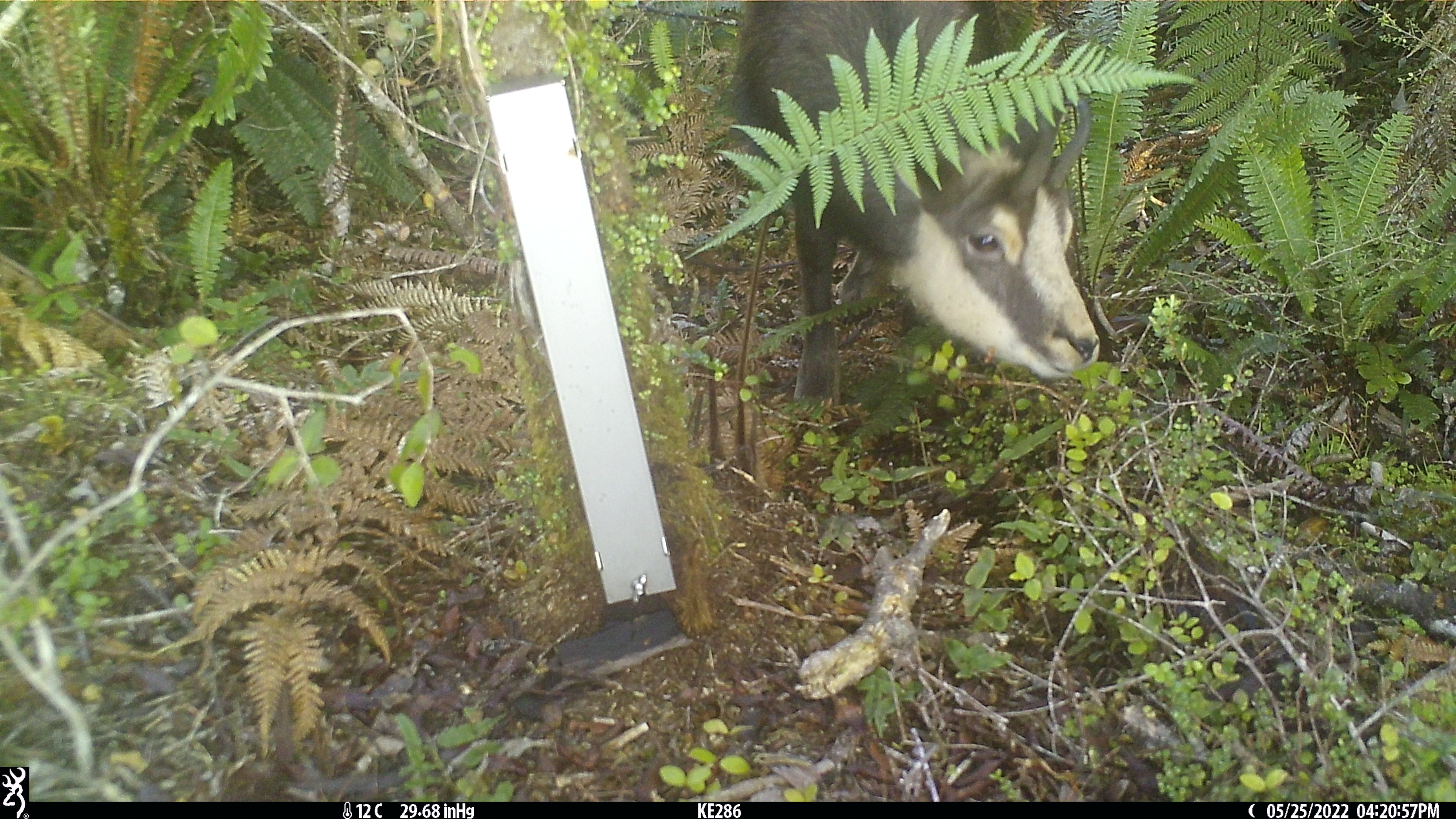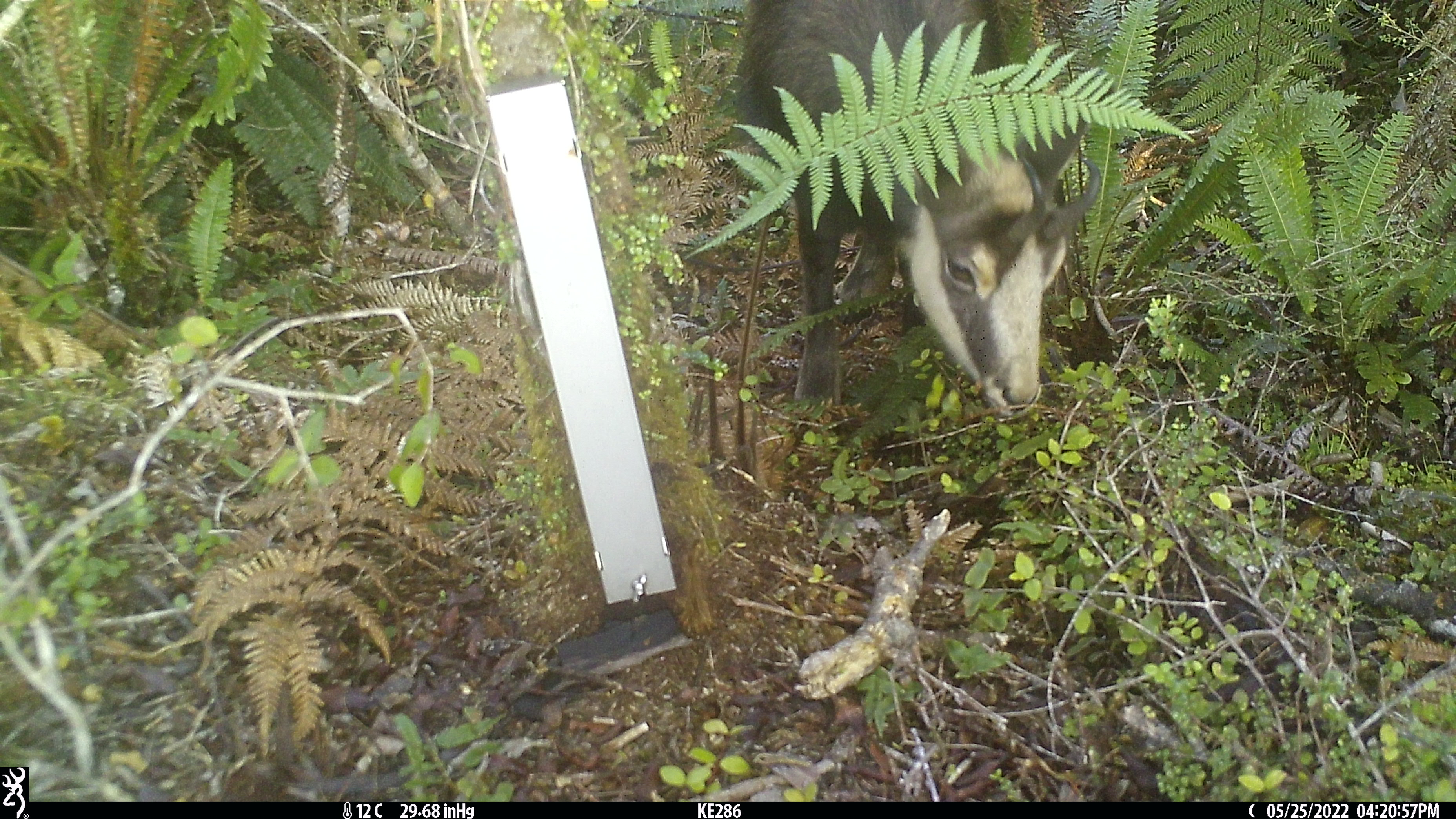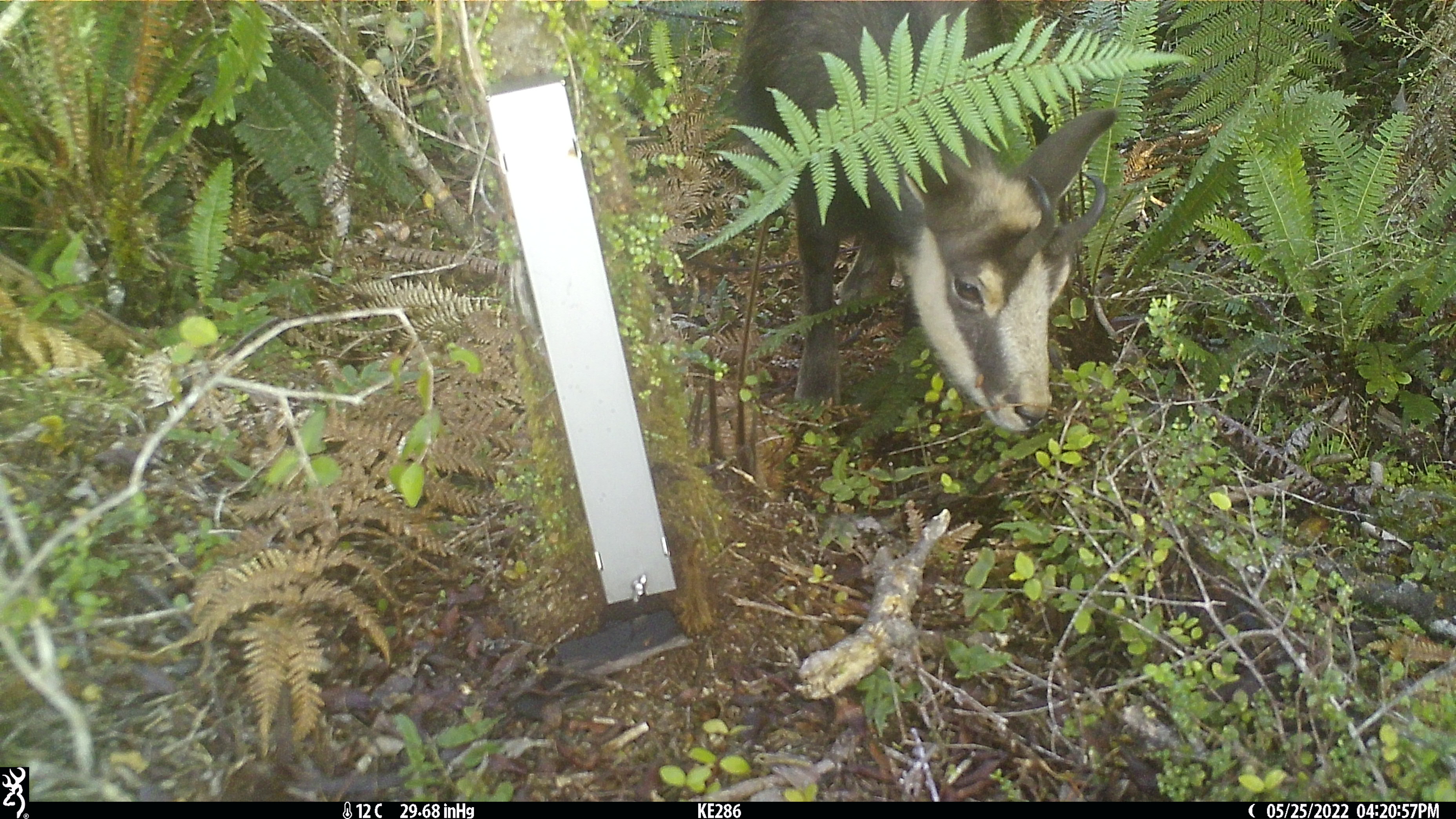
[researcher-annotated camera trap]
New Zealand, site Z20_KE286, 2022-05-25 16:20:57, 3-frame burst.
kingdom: Animalia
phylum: Chordata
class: Mammalia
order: Artiodactyla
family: Bovidae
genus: Rupicapra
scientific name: Rupicapra rupicapra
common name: alpine chamois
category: chamois